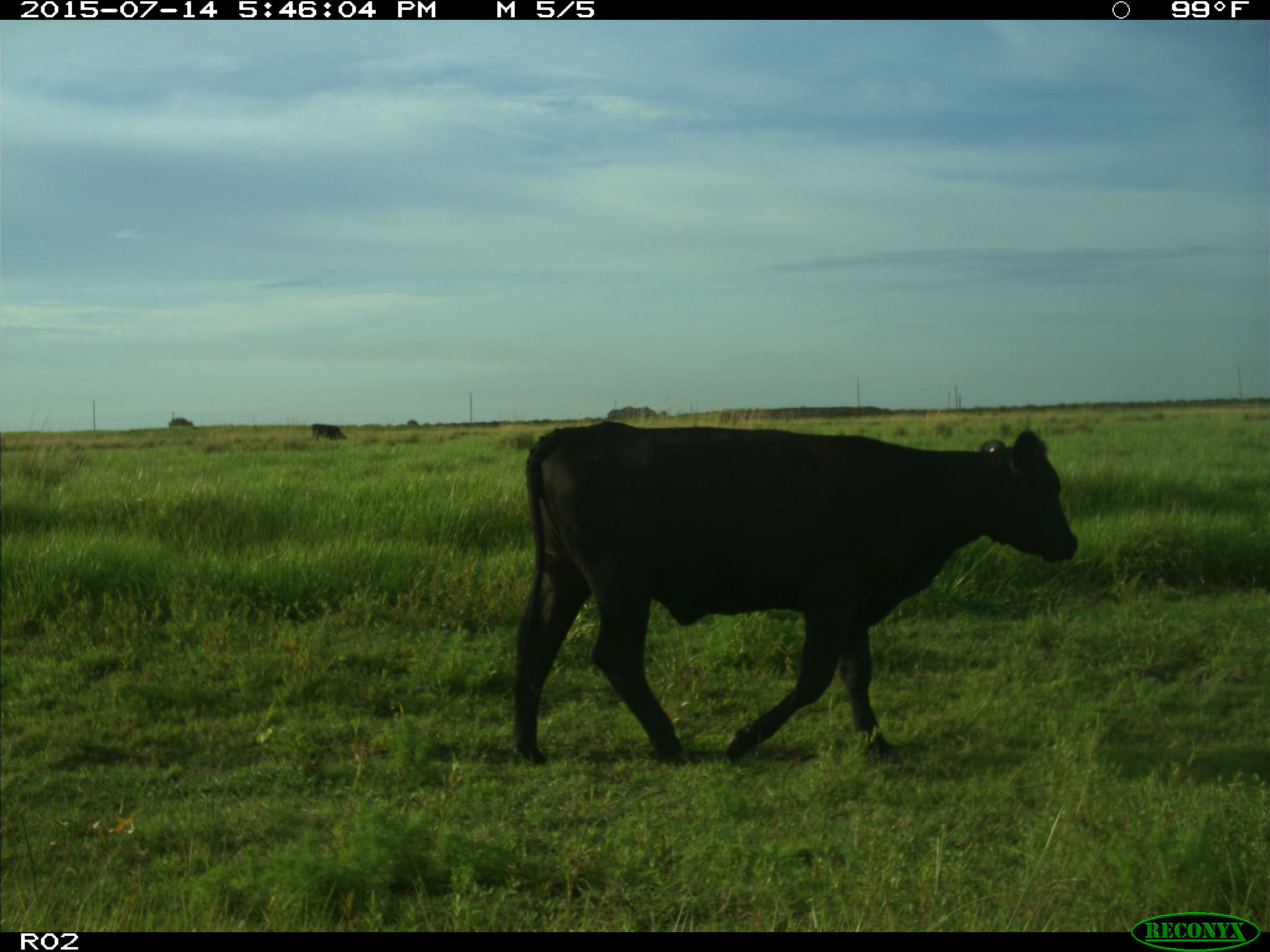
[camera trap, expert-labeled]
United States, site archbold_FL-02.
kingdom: Animalia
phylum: Chordata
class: Mammalia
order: Artiodactyla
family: Bovidae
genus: Bos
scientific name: Bos taurus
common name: domestic cow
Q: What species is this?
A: Bos taurus (domestic cow).